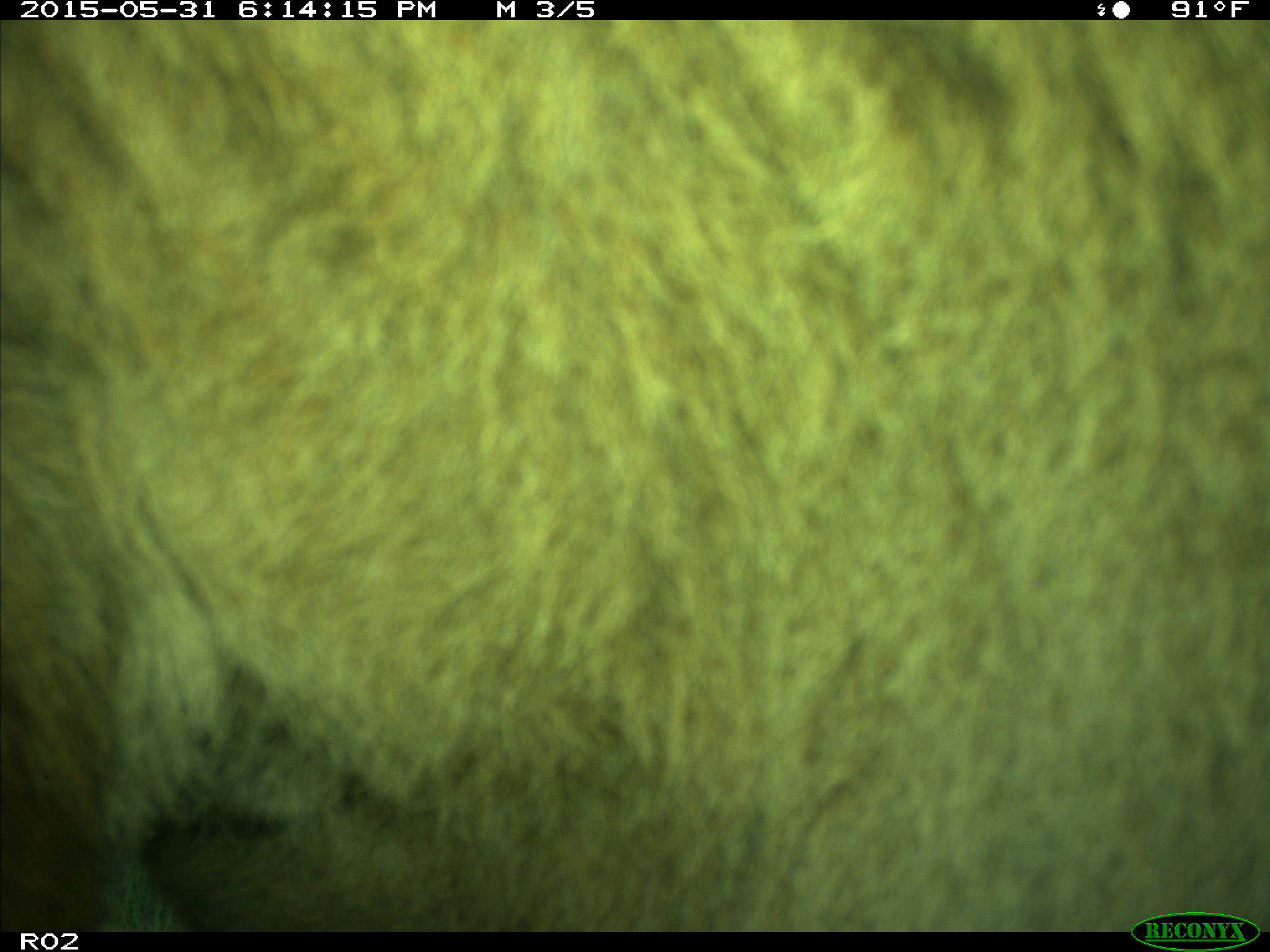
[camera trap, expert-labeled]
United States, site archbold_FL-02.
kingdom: Animalia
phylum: Chordata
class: Mammalia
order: Artiodactyla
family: Bovidae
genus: Bos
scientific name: Bos taurus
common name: domestic cow